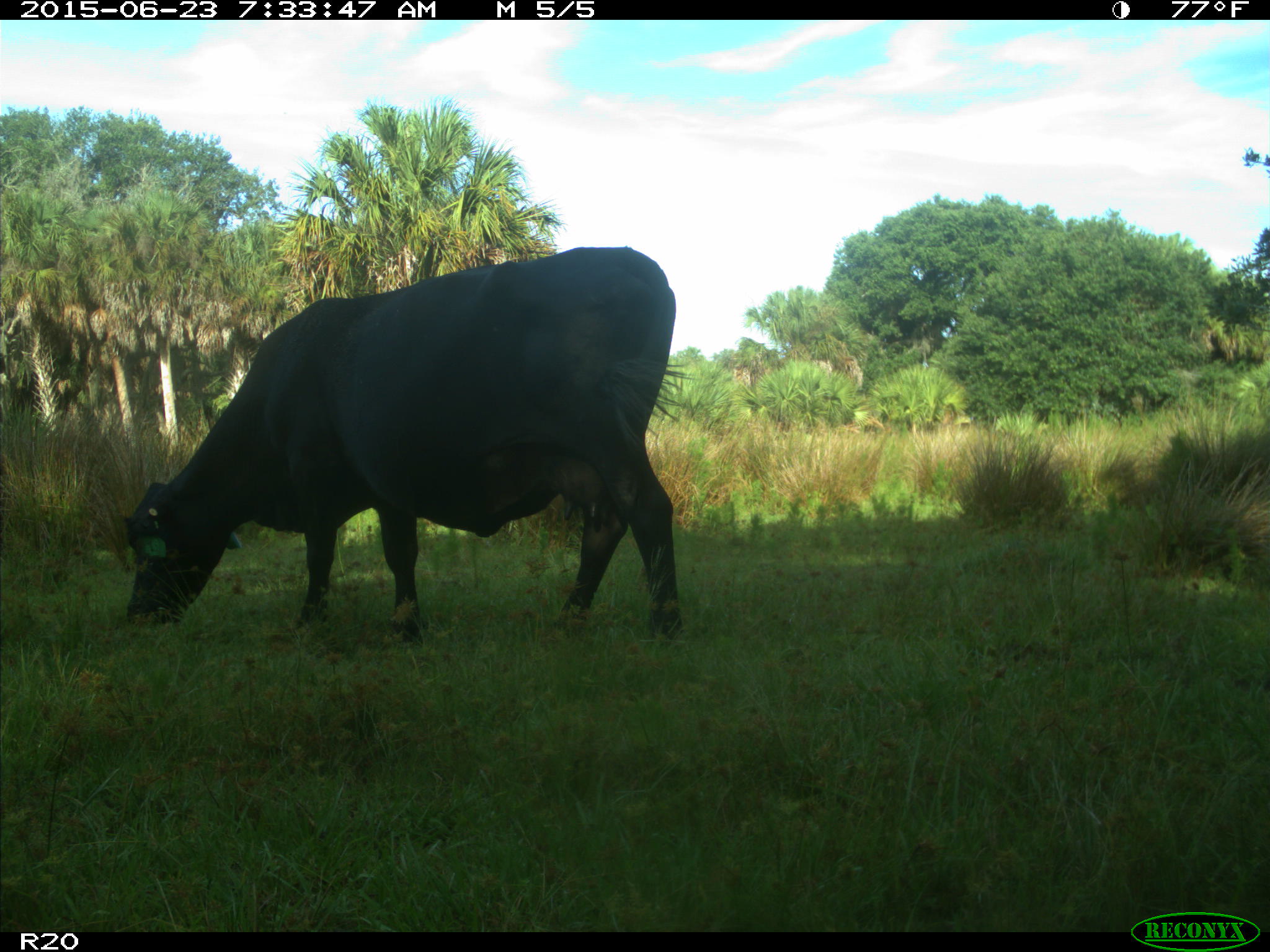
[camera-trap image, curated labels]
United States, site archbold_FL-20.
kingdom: Animalia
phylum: Chordata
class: Mammalia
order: Artiodactyla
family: Bovidae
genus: Bos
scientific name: Bos taurus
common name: domestic cow